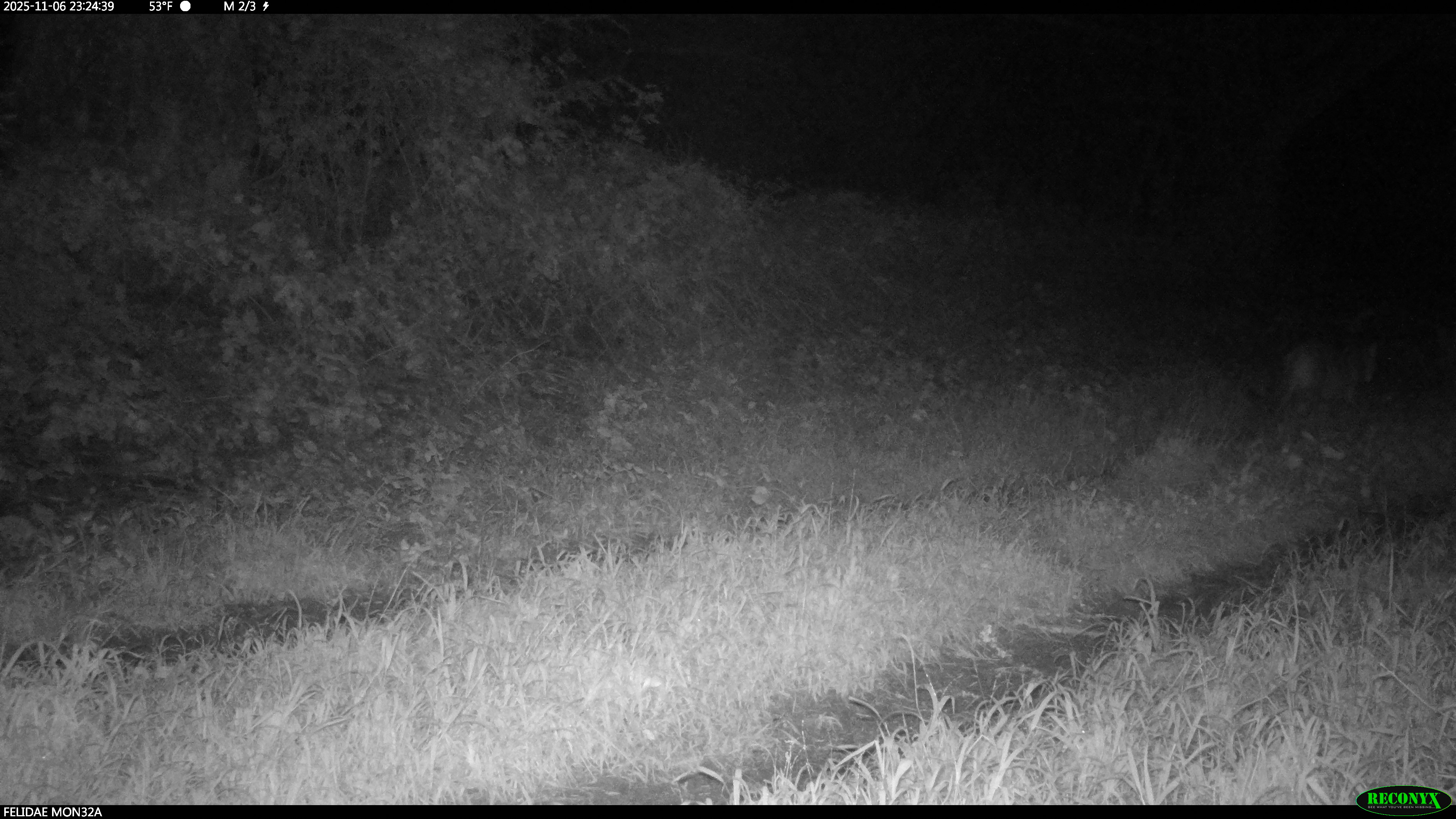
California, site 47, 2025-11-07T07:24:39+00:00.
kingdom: Animalia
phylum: Chordata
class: Mammalia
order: Carnivora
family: Felidae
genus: Puma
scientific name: Puma concolor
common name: puma